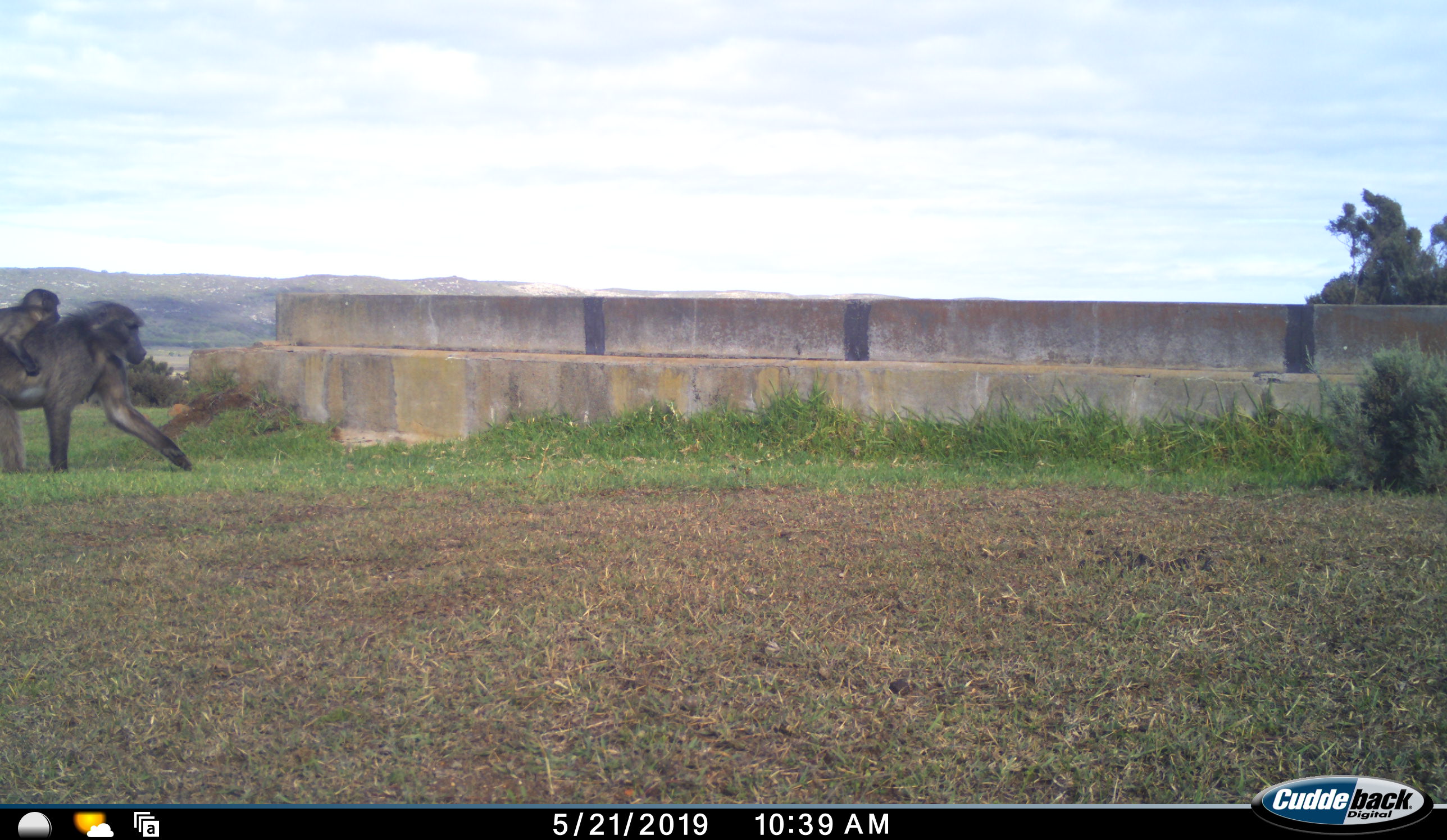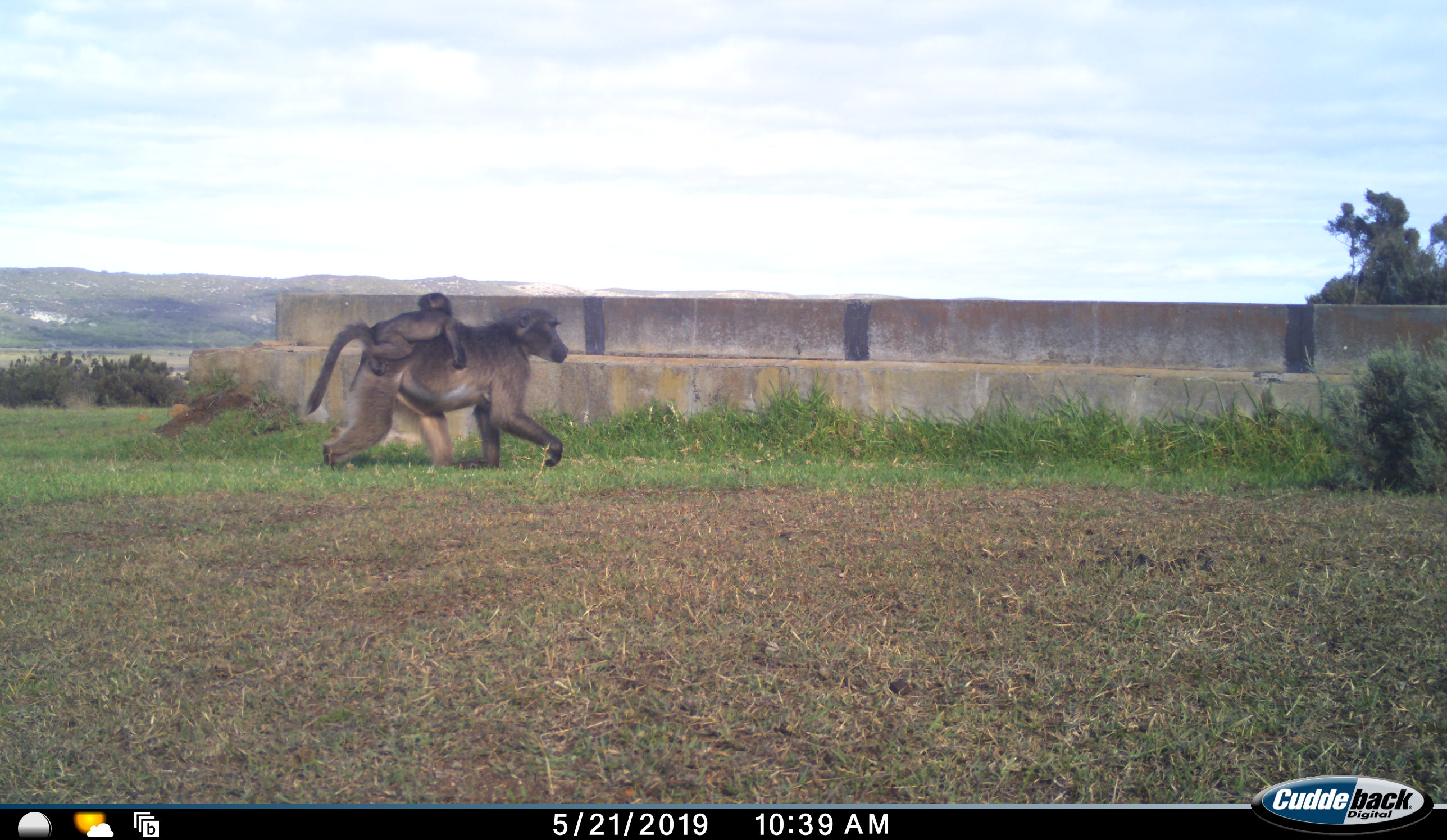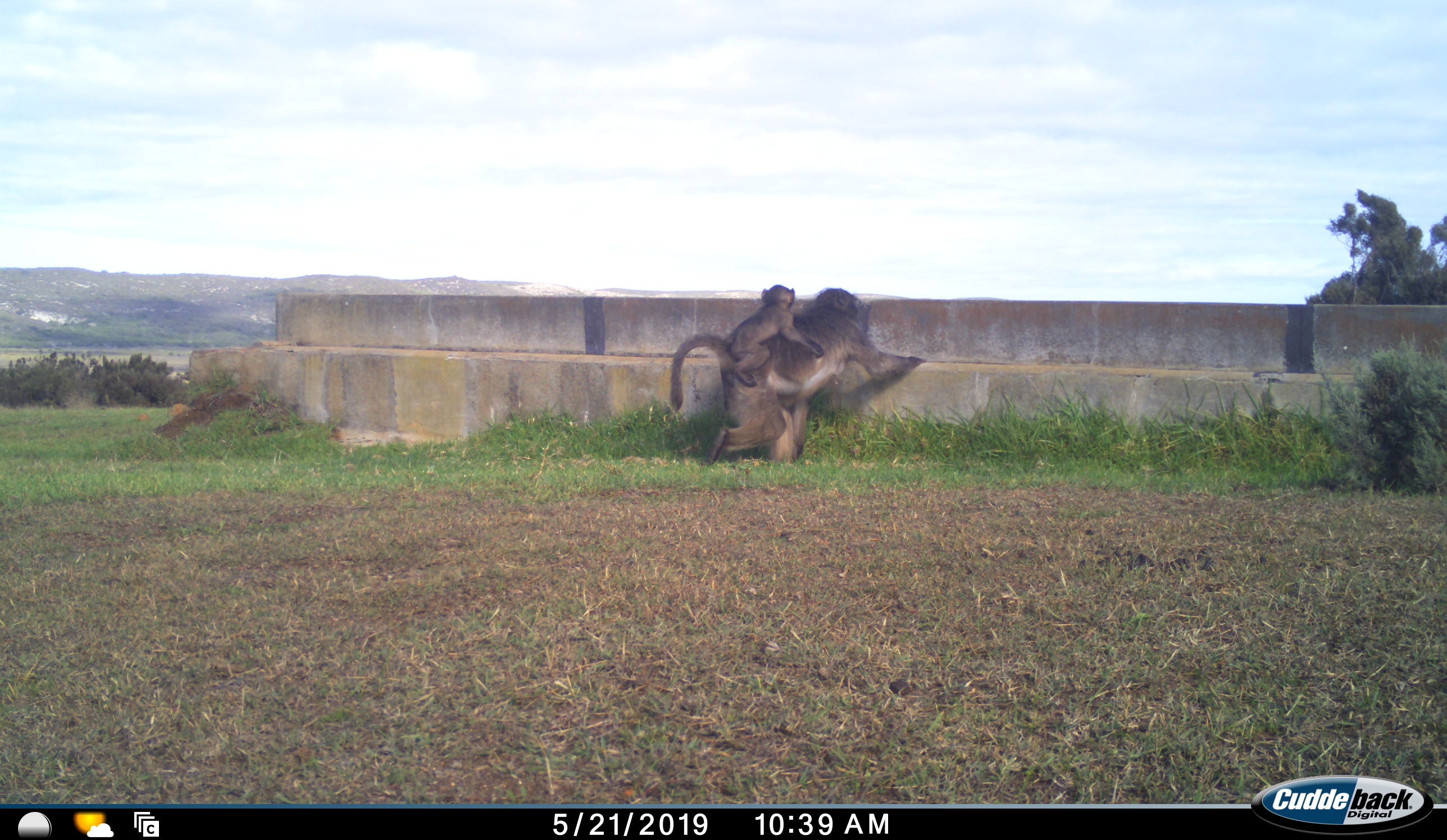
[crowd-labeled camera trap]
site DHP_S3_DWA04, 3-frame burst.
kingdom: Animalia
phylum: Chordata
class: Mammalia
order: Primates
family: Cercopithecidae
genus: Papio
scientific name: Papio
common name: baboon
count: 2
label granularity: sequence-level